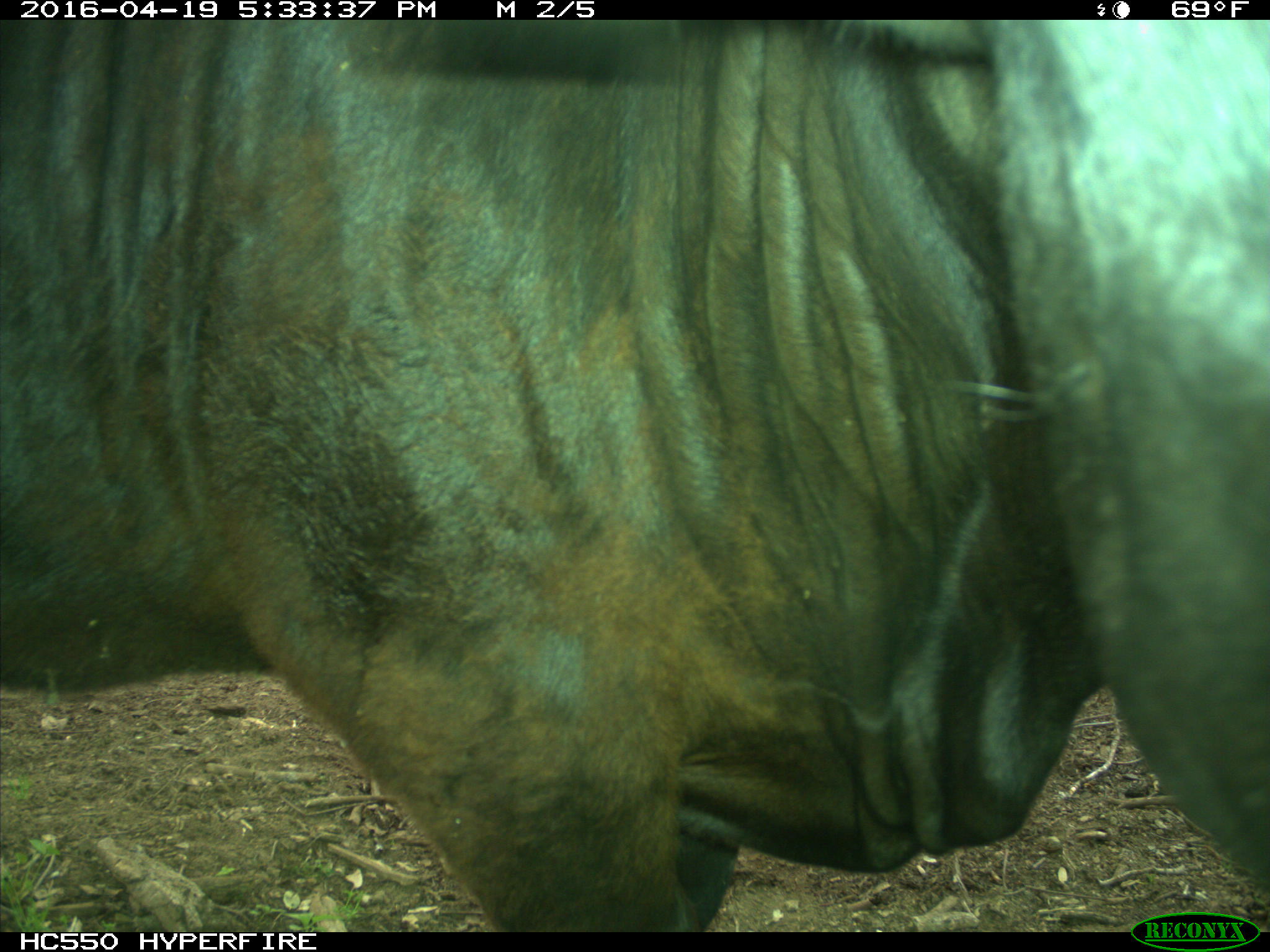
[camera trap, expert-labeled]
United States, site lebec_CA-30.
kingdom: Animalia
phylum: Chordata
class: Mammalia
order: Artiodactyla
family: Bovidae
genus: Bos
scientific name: Bos taurus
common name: domestic cow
Bos taurus (domestic cow).